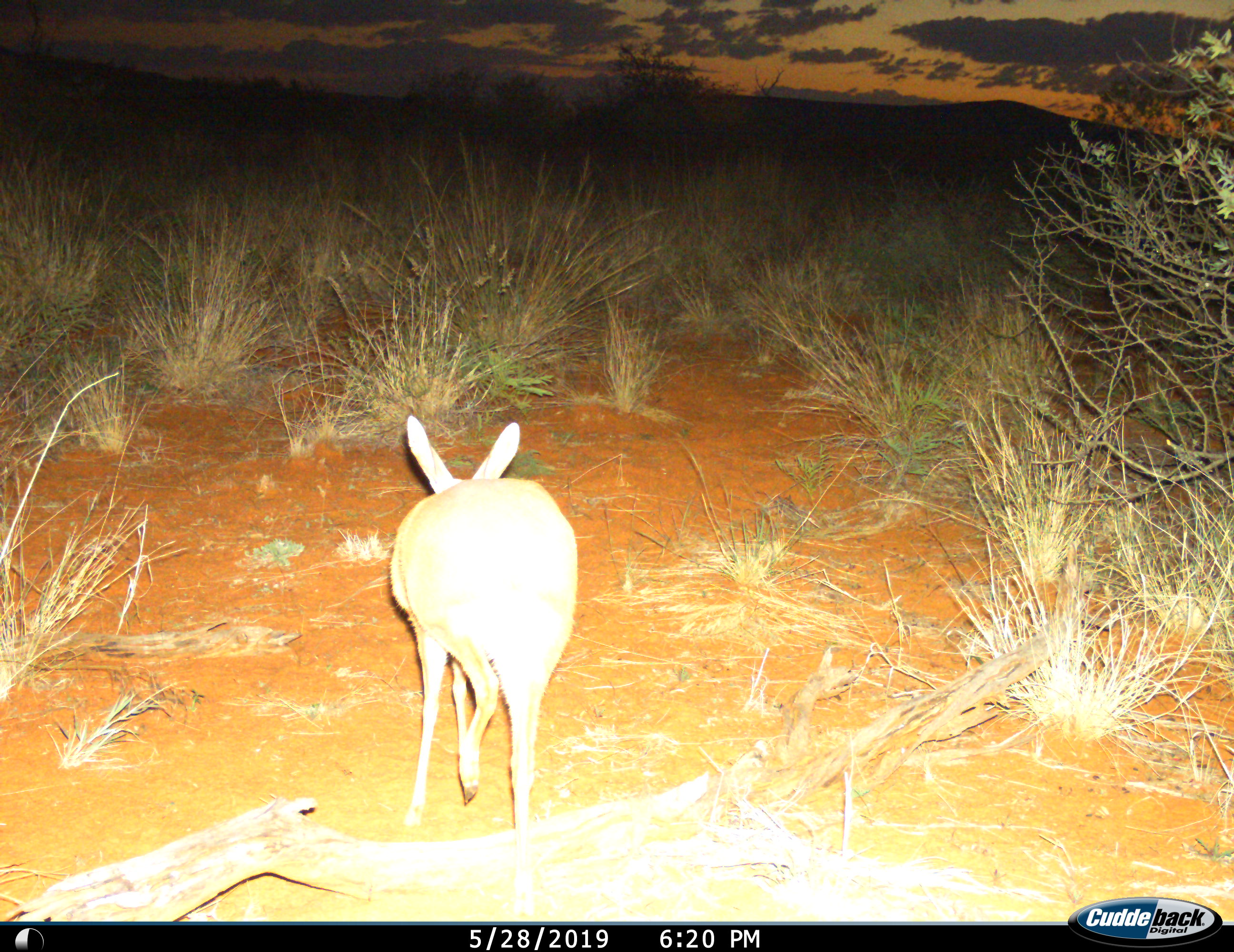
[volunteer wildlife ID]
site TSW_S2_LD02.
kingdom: Animalia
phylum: Chordata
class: Mammalia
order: Artiodactyla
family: Bovidae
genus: Raphicerus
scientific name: Raphicerus campestris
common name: steenbok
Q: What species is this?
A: Steenbok (Raphicerus campestris).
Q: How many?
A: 1.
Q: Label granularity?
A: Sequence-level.